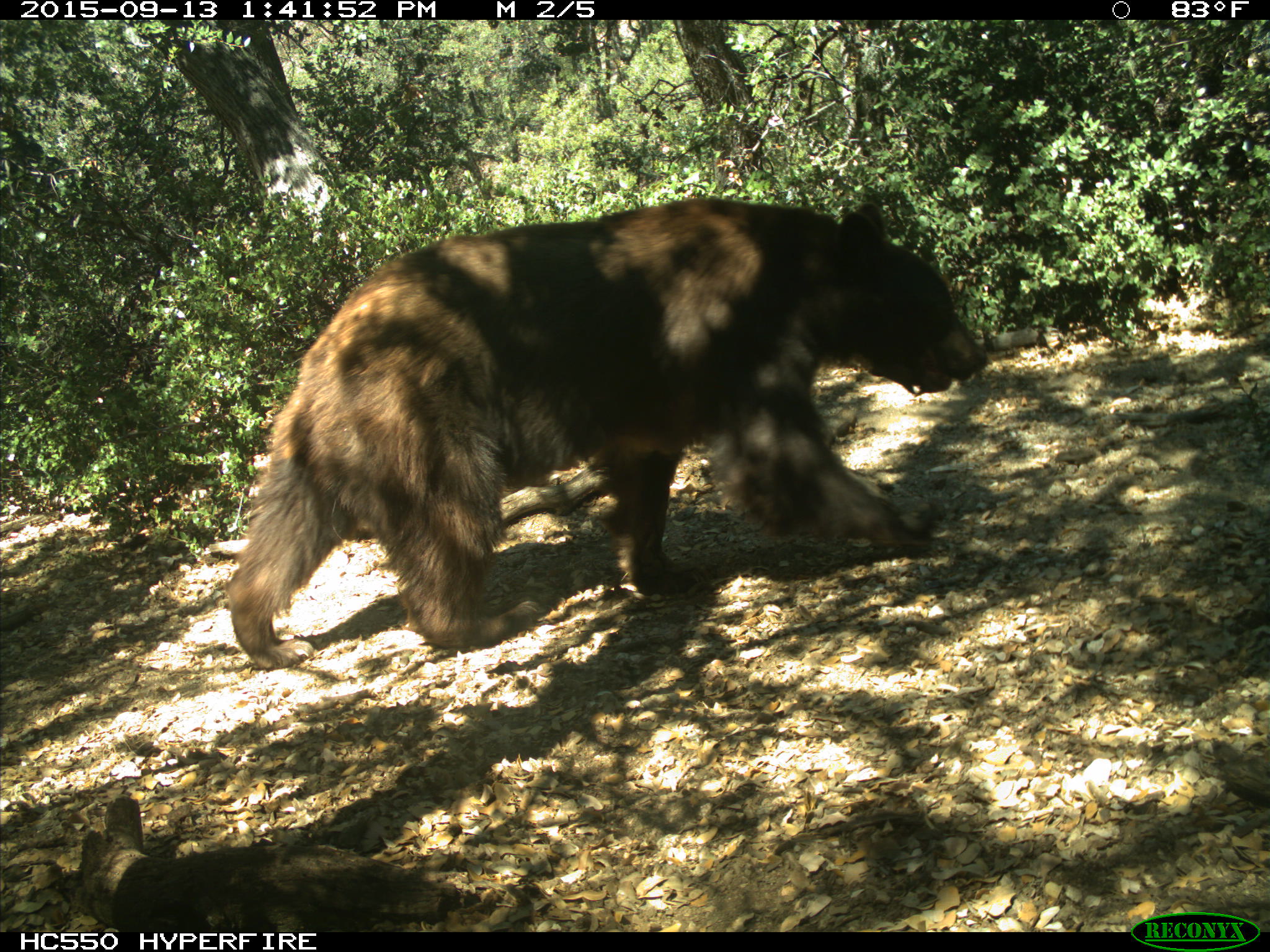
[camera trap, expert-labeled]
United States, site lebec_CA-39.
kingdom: Animalia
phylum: Chordata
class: Mammalia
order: Carnivora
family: Ursidae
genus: Ursus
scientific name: Ursus americanus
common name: american black bear